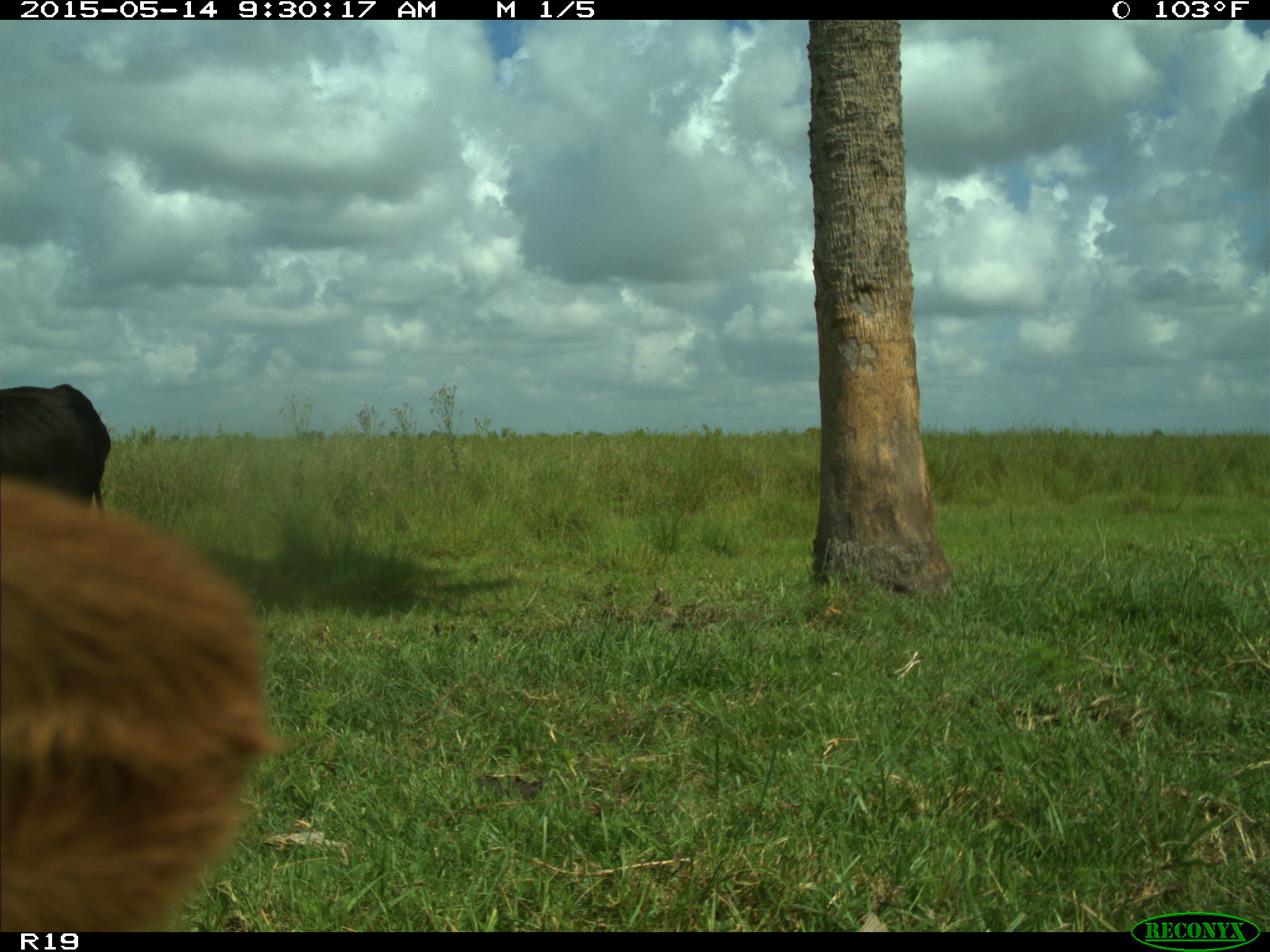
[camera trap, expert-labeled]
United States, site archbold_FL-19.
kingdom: Animalia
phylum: Chordata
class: Mammalia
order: Artiodactyla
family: Bovidae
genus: Bos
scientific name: Bos taurus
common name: domestic cow